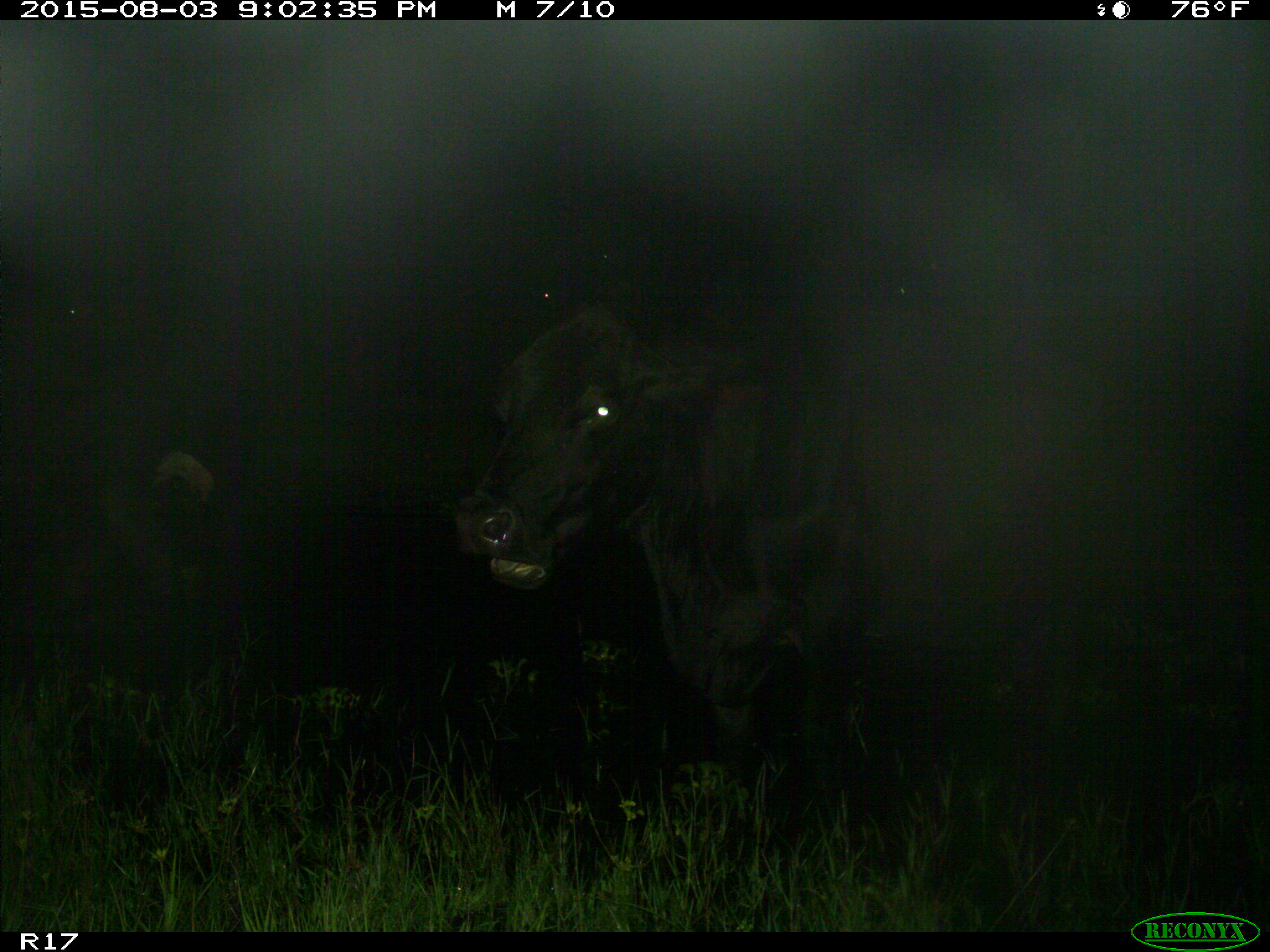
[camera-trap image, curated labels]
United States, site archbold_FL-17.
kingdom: Animalia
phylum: Chordata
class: Mammalia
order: Artiodactyla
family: Bovidae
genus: Bos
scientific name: Bos taurus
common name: domestic cow